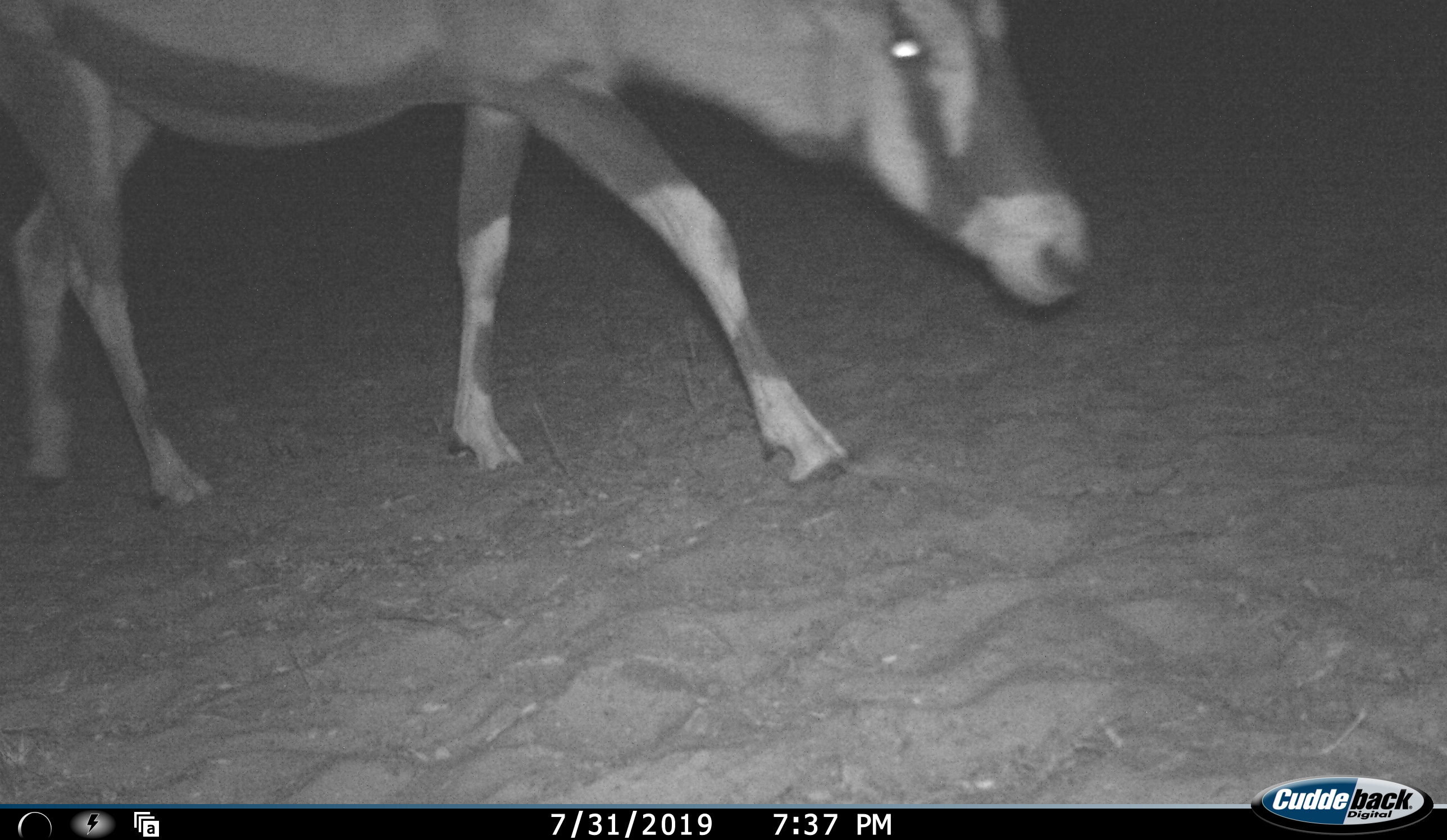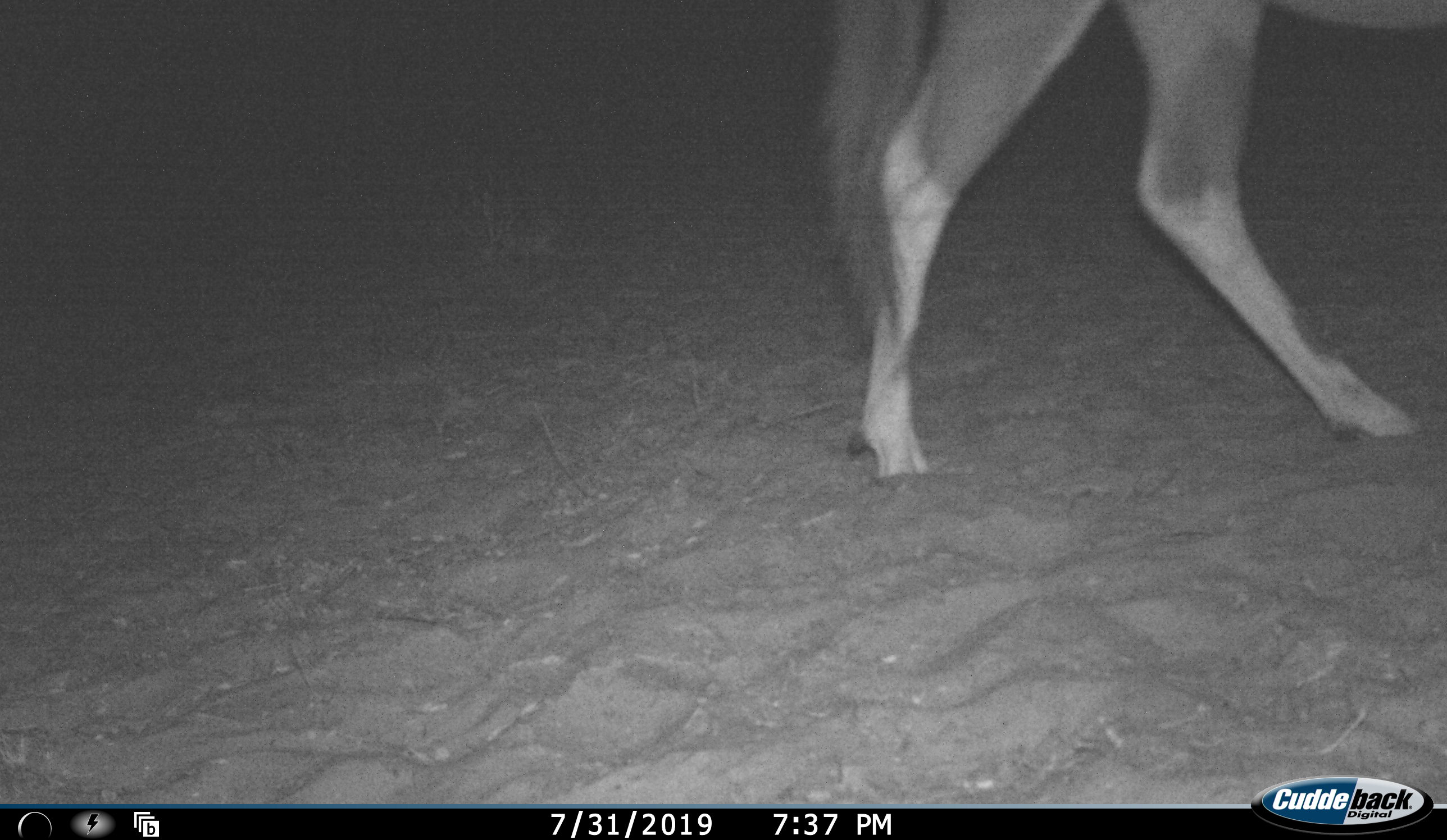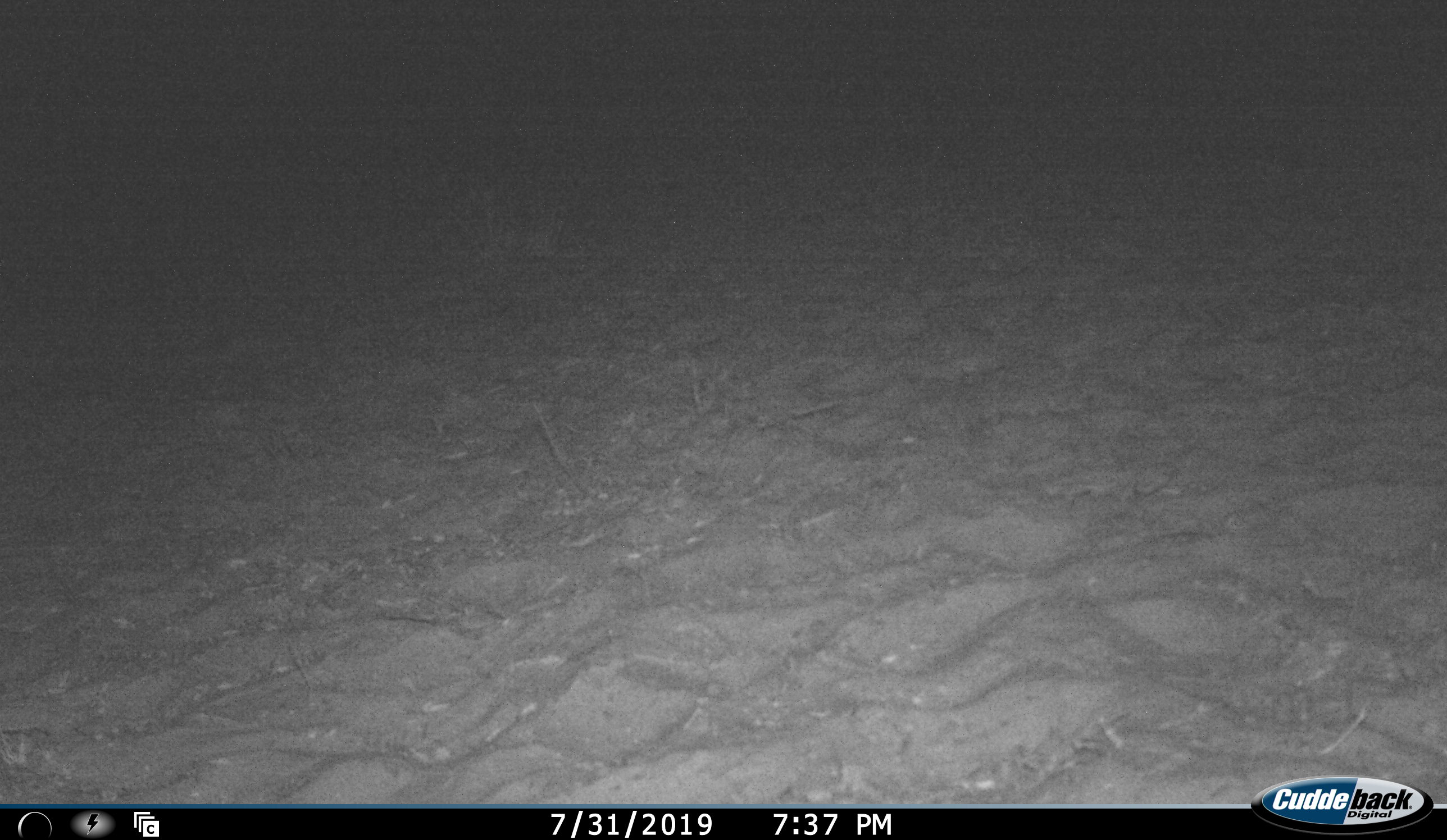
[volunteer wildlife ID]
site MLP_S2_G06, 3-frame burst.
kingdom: Animalia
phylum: Chordata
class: Mammalia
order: Artiodactyla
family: Bovidae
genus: Oryx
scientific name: Oryx gazella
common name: gemsbok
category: oryx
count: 1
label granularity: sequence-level